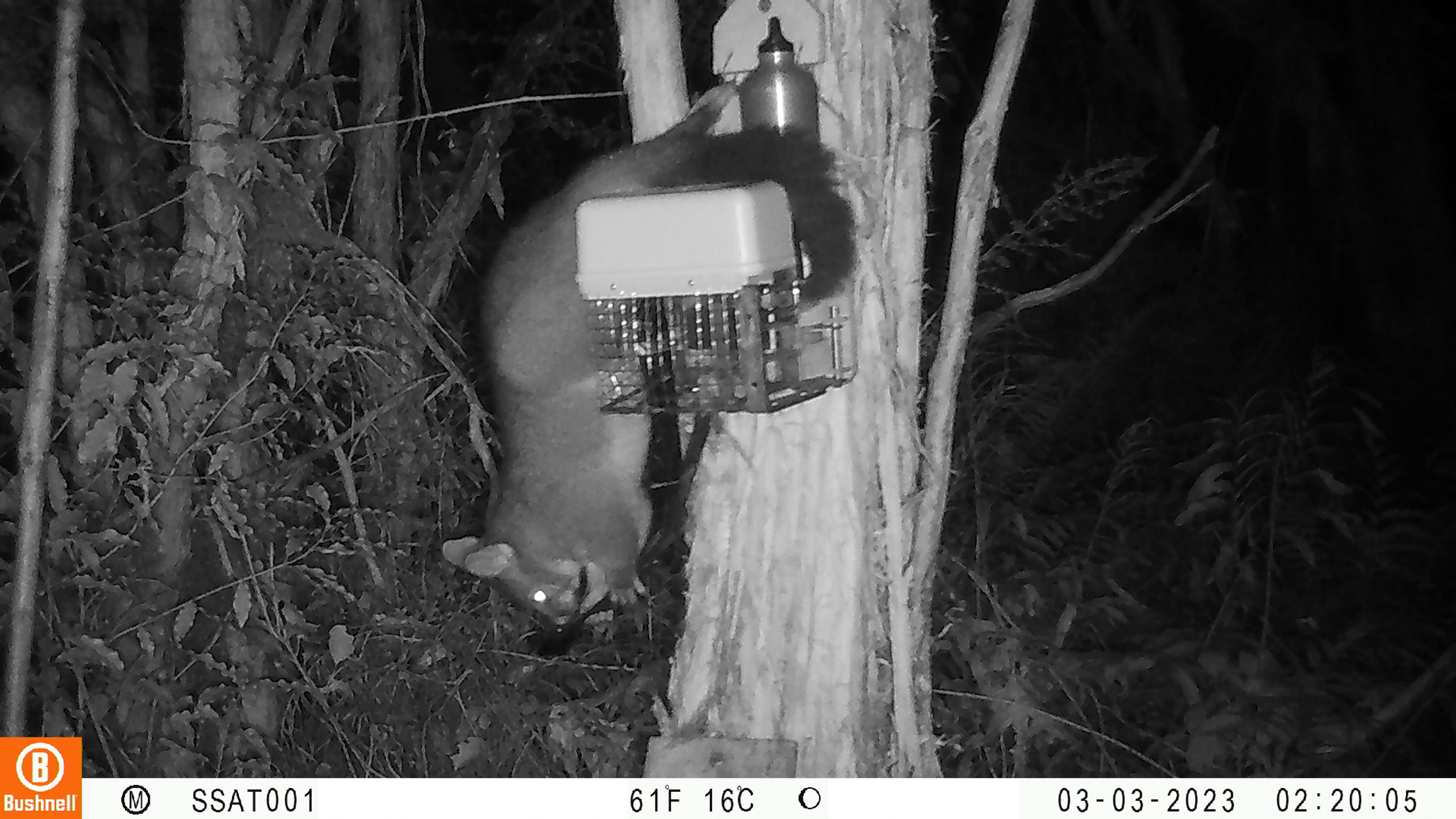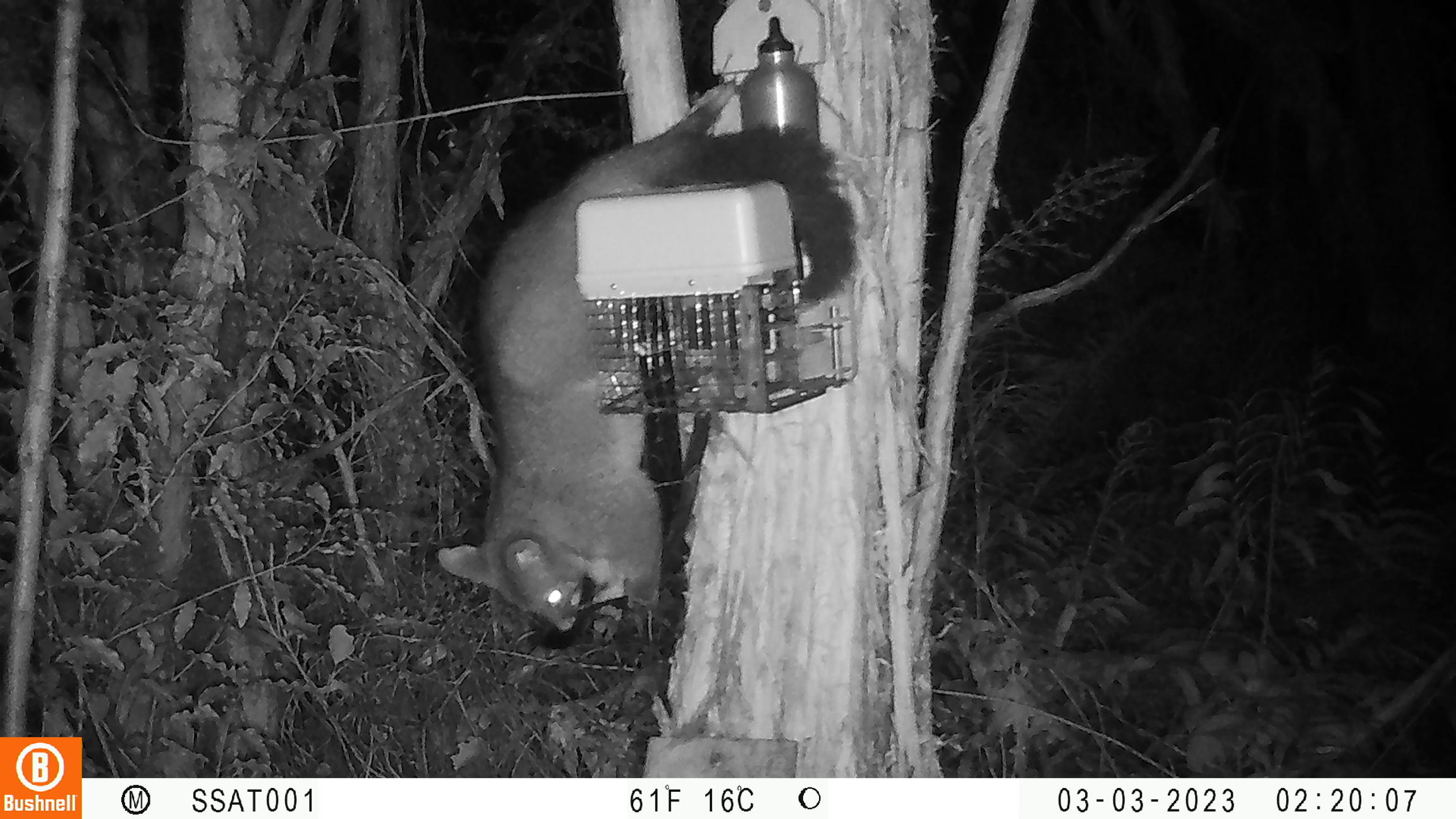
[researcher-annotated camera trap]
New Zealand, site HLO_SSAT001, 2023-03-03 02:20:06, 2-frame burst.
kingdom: Animalia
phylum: Chordata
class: Mammalia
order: Diprotodontia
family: Phalangeridae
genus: Trichosurus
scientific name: Trichosurus vulpecula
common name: common brushtail possum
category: possum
Possum (common brushtail possum) (Trichosurus vulpecula).